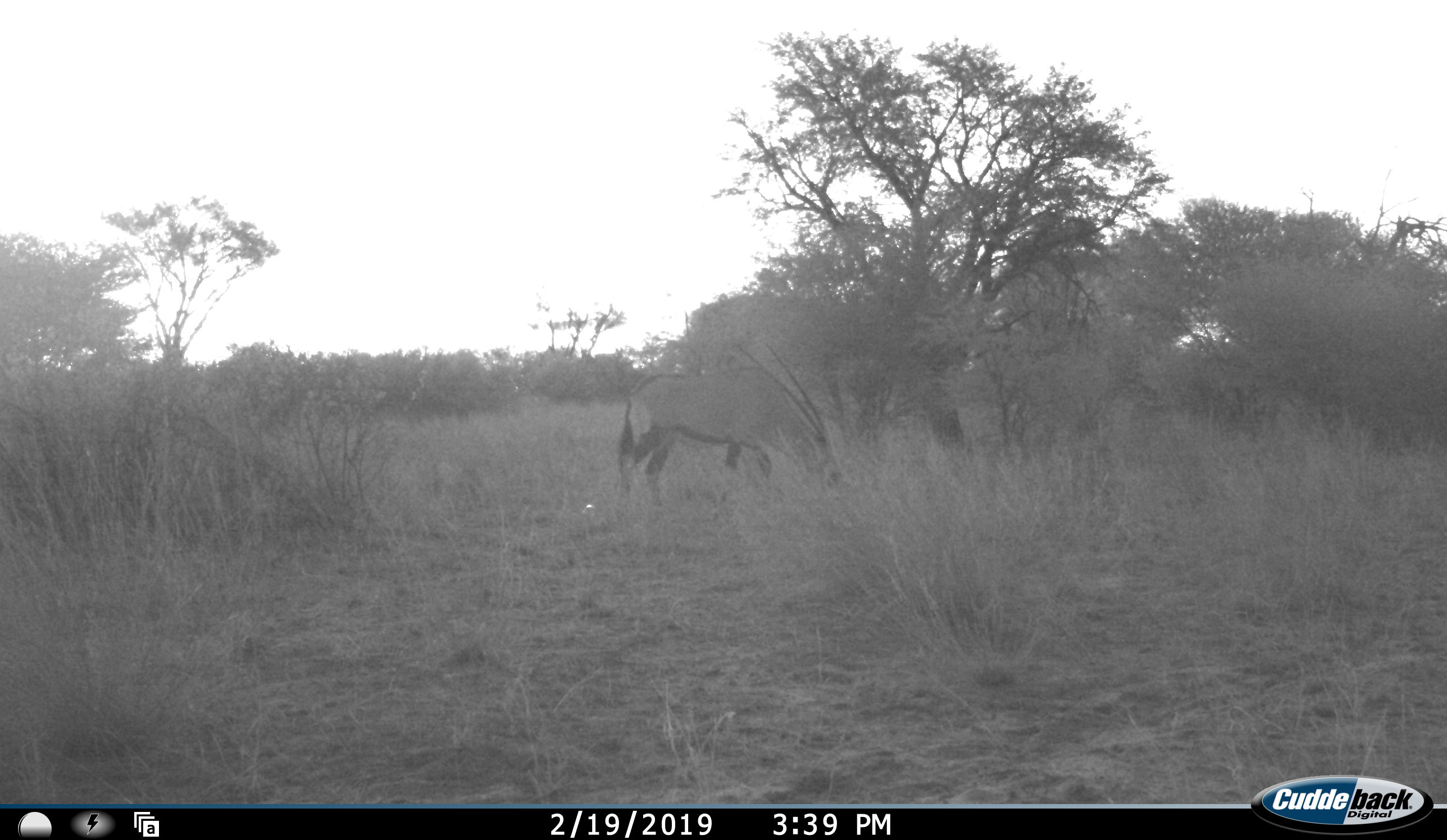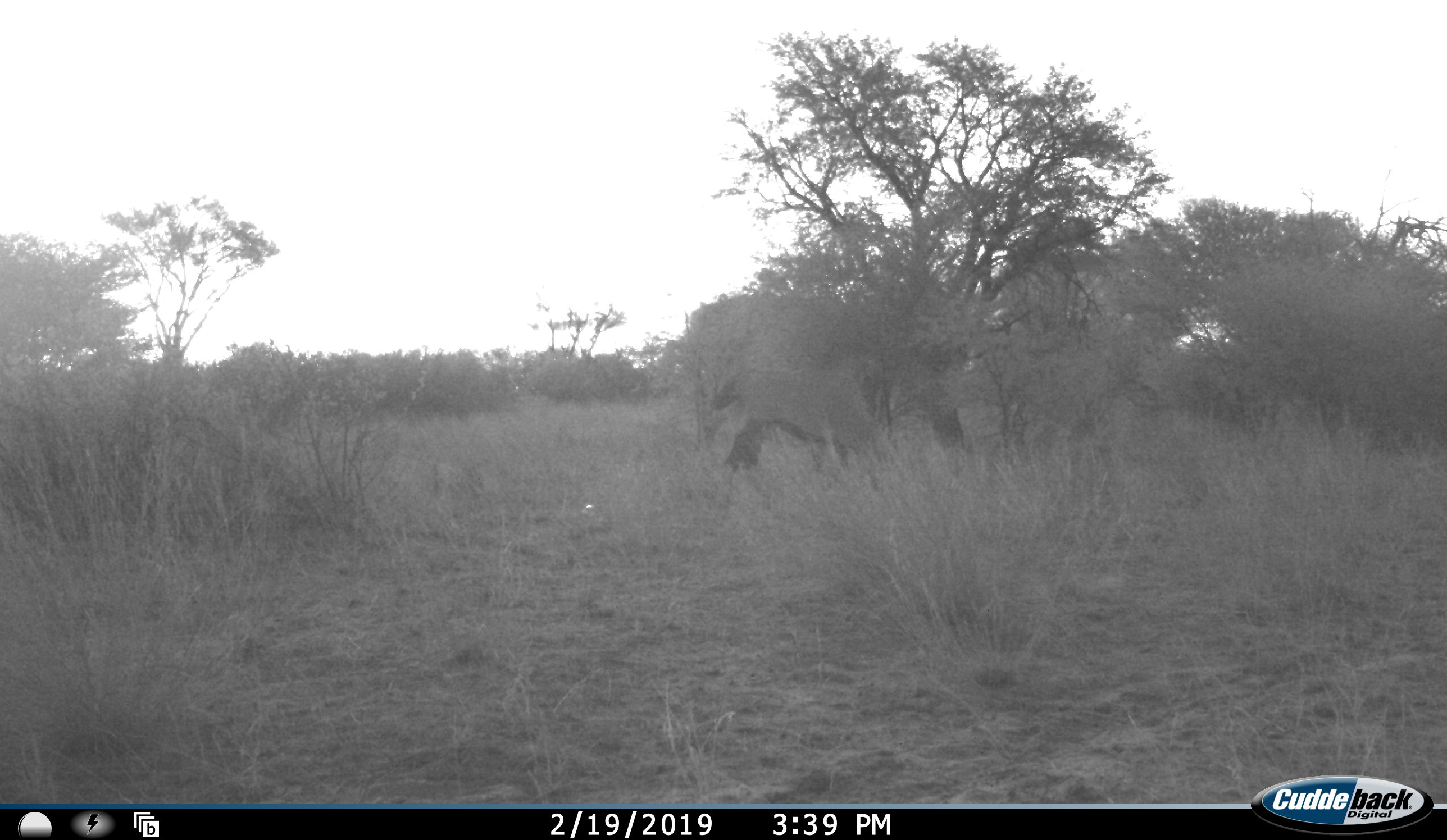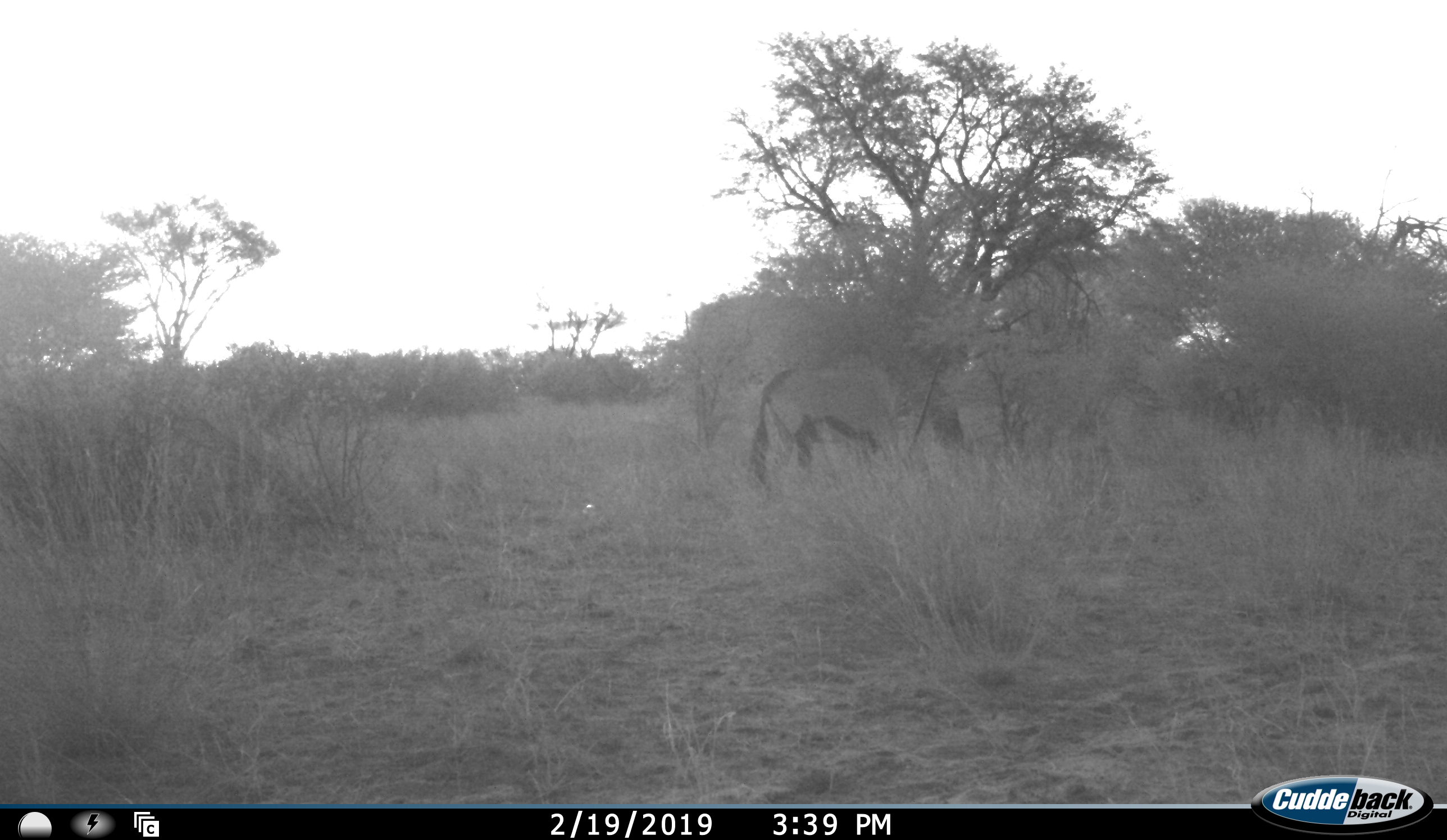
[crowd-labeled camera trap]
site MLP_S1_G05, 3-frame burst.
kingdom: Animalia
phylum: Chordata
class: Mammalia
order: Artiodactyla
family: Bovidae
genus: Oryx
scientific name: Oryx gazella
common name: gemsbok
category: oryx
Oryx (gemsbok) (Oryx gazella), count 1. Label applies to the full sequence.